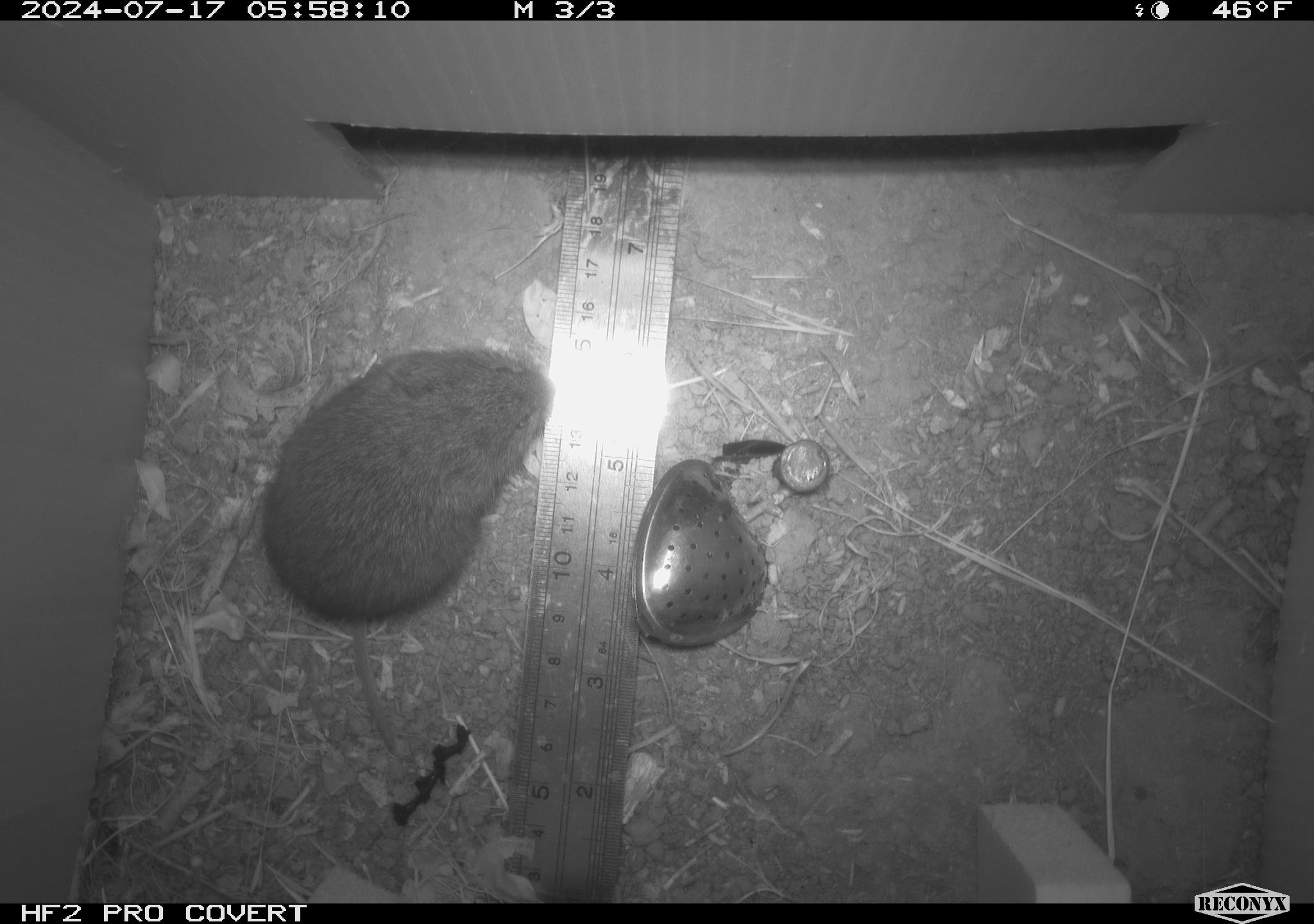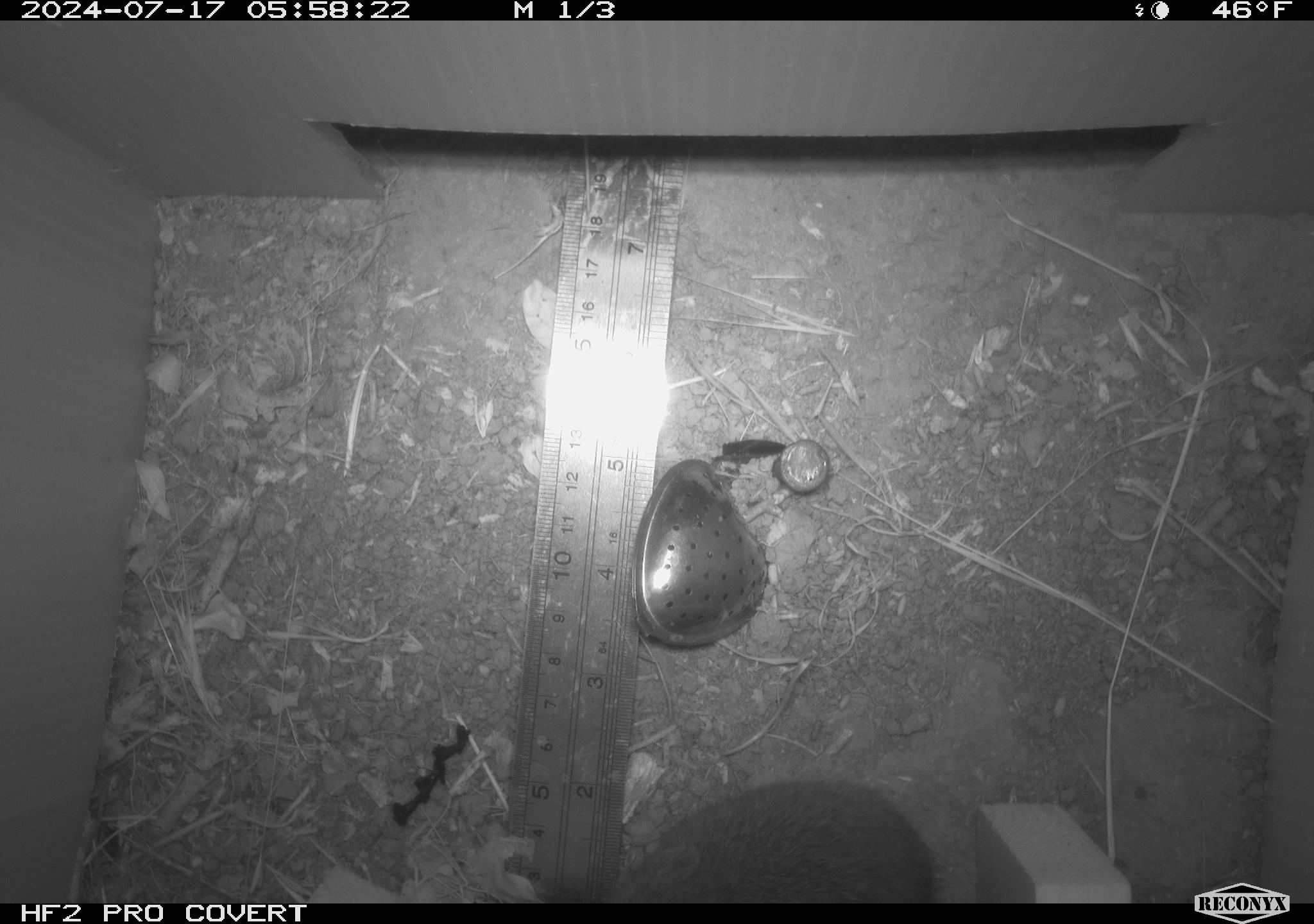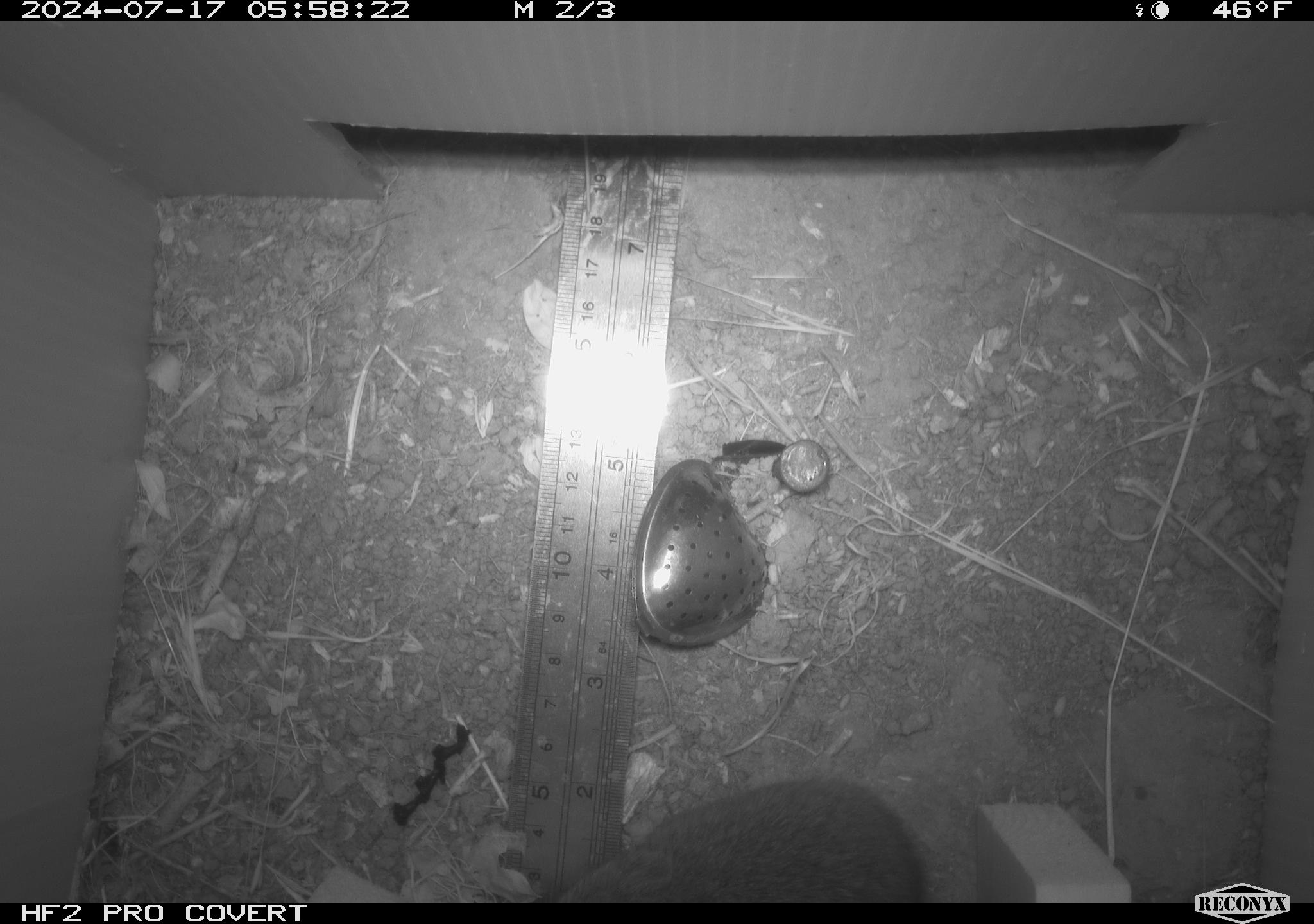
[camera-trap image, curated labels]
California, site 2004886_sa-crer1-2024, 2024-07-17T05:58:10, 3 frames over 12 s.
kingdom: Animalia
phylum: Chordata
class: Mammalia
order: Rodentia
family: Cricetidae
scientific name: Arvicolinae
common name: voles, lemmings, and muskrats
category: arvicolinae subfamily